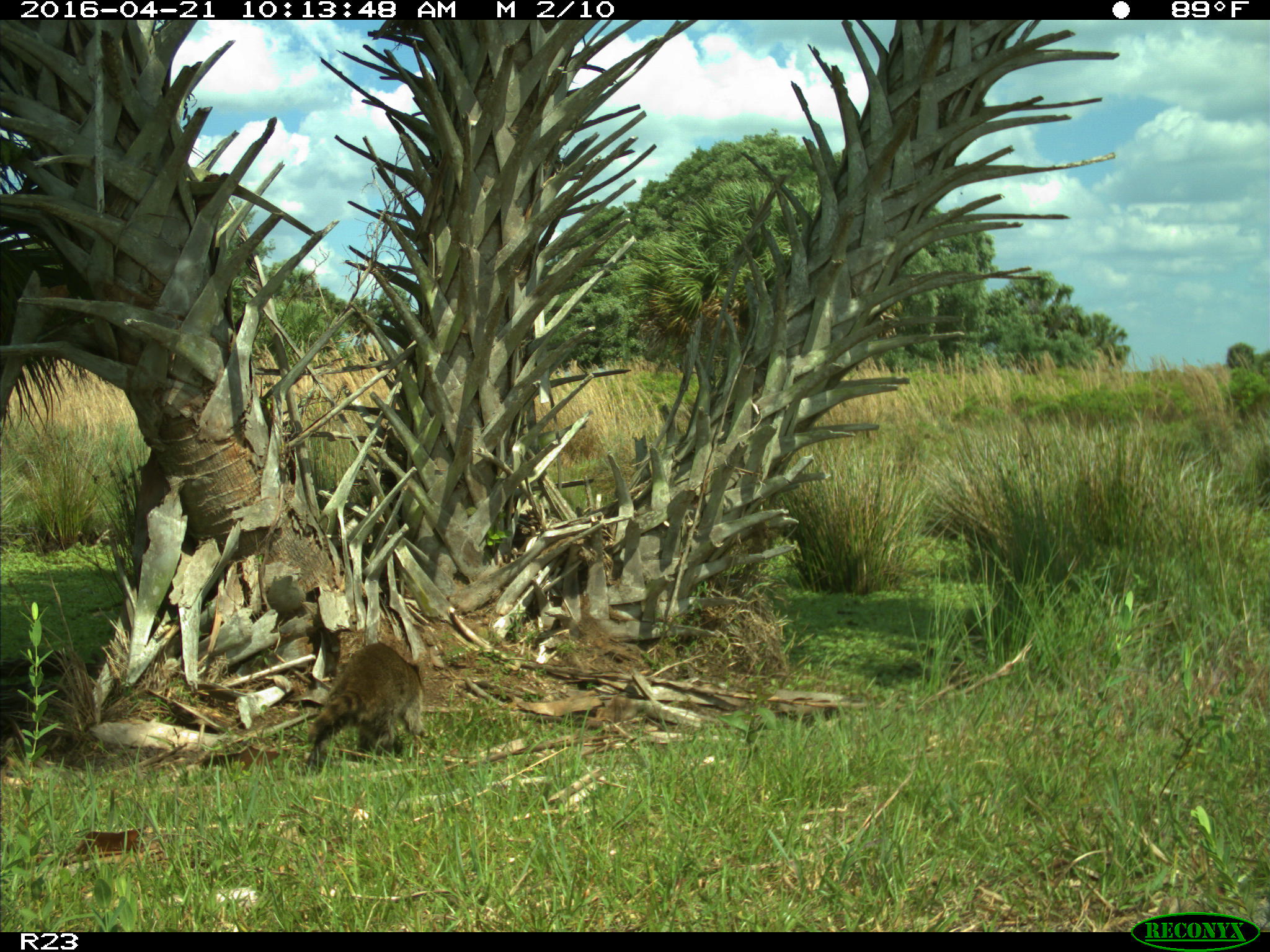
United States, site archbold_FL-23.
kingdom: Animalia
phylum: Chordata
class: Mammalia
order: Carnivora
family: Procyonidae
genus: Procyon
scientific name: Procyon lotor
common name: common raccoon